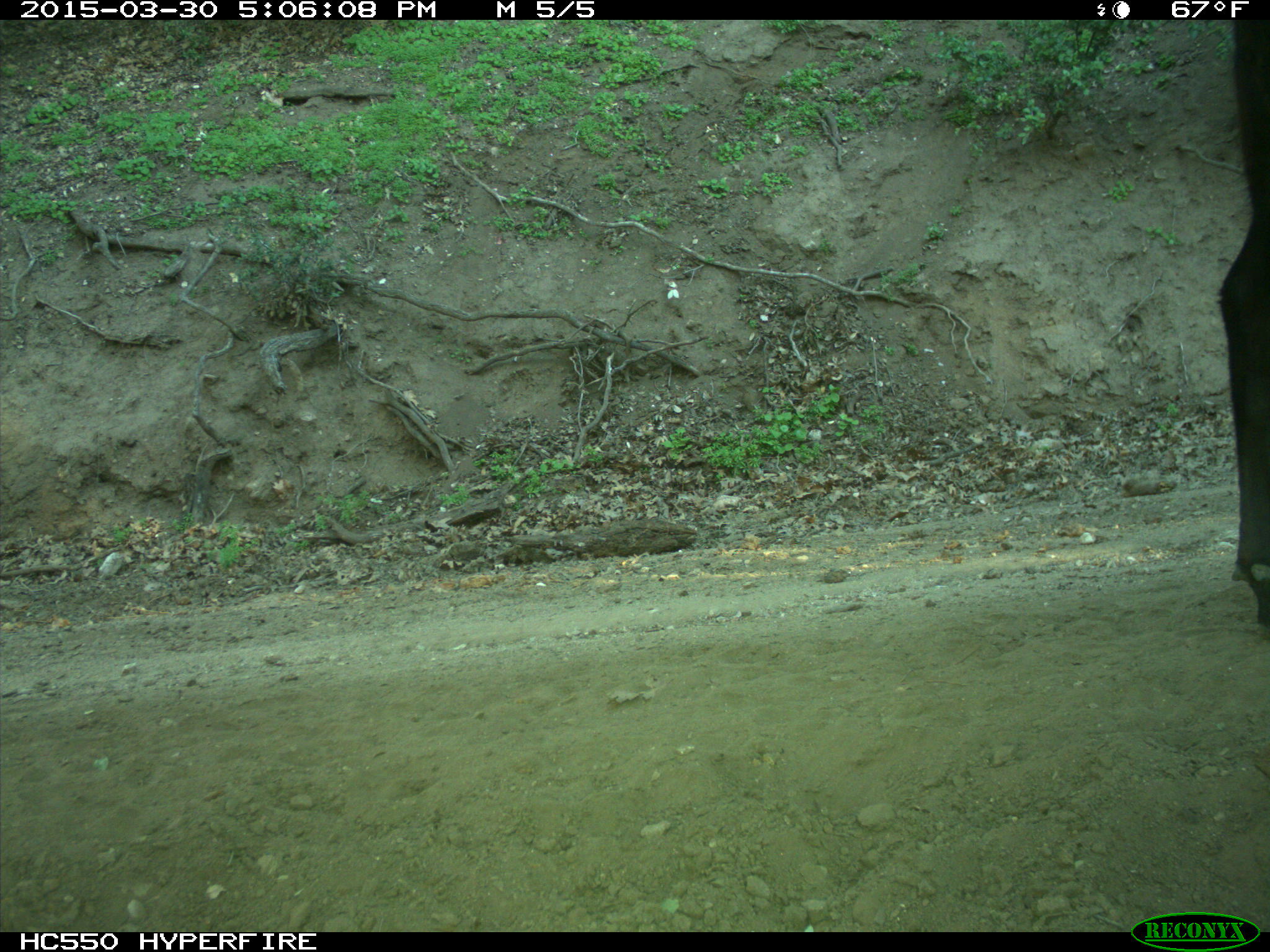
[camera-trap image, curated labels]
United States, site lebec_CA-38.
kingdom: Animalia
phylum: Chordata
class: Mammalia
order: Artiodactyla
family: Bovidae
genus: Bos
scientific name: Bos taurus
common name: domestic cow